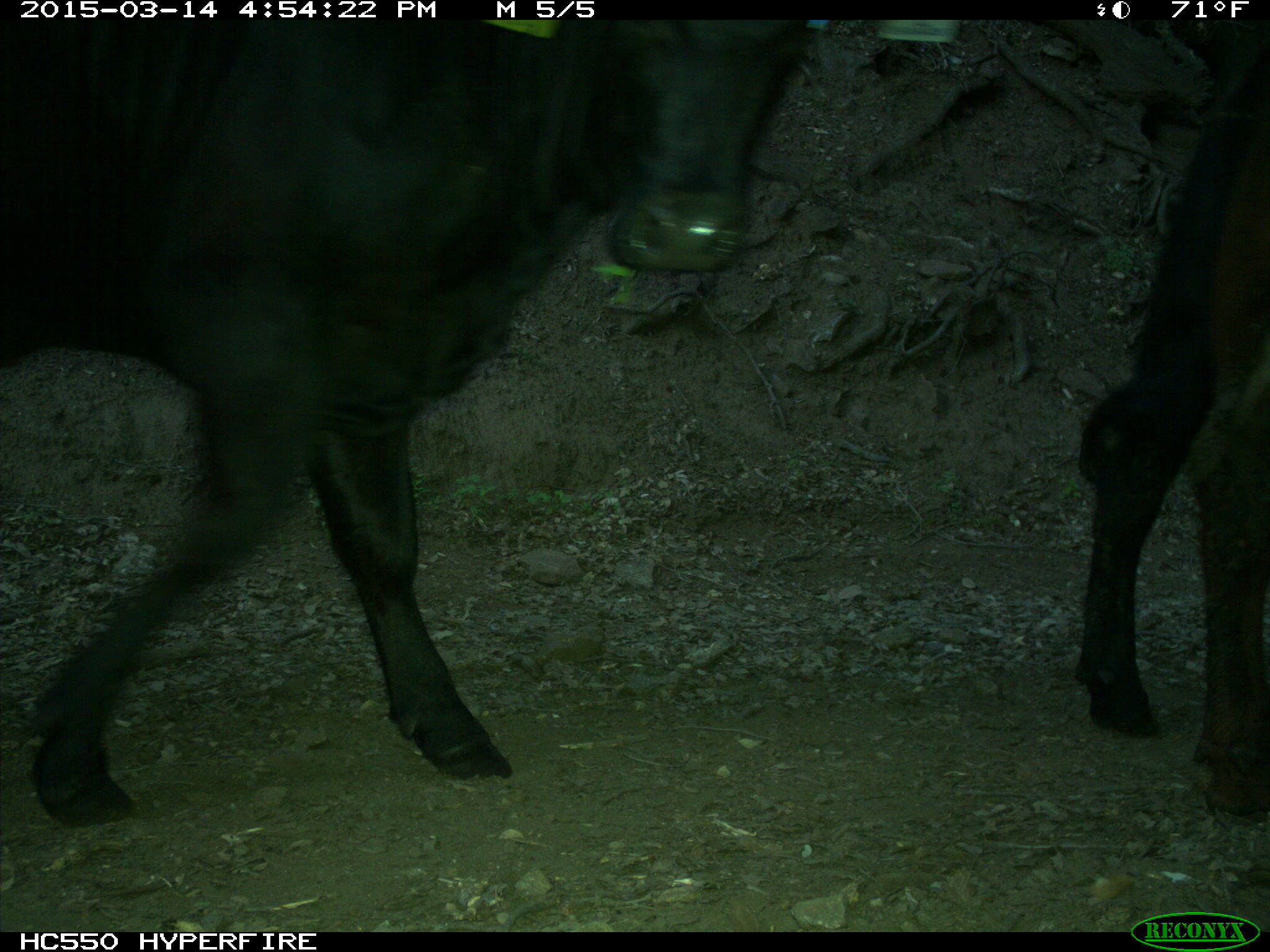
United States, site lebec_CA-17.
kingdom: Animalia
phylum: Chordata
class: Mammalia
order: Artiodactyla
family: Bovidae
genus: Bos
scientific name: Bos taurus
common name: domestic cow